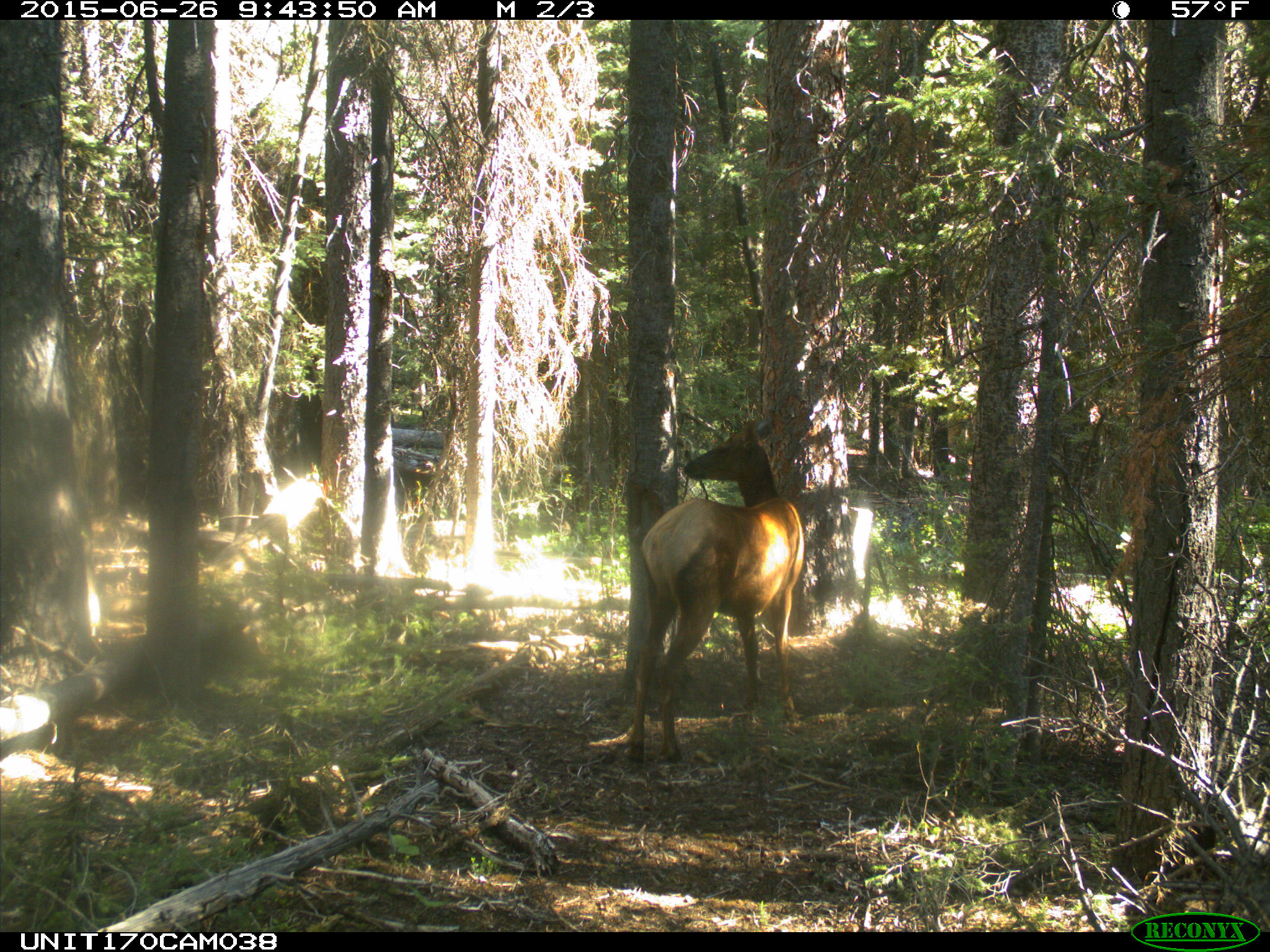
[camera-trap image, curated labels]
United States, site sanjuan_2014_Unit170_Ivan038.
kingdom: Animalia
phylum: Chordata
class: Mammalia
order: Artiodactyla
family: Cervidae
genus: Cervus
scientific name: Cervus elaphus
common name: red deer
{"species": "Cervus elaphus (red deer)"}